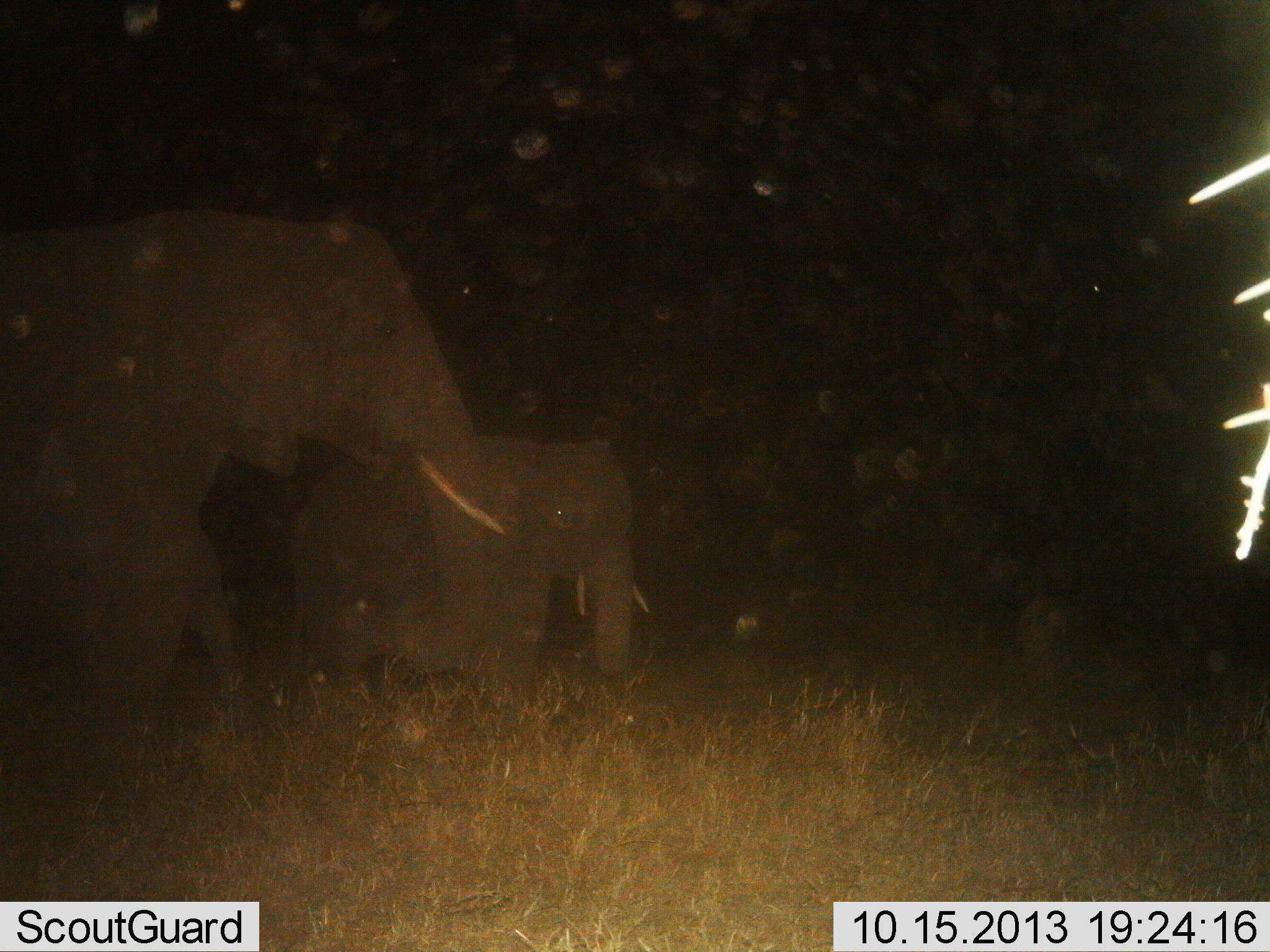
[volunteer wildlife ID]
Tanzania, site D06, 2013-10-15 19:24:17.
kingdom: Animalia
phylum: Chordata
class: Mammalia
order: Proboscidea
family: Elephantidae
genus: Loxodonta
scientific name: Loxodonta africana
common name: african bush elephant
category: elephant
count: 2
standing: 68%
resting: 4%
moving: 32%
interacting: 0%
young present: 32%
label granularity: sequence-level